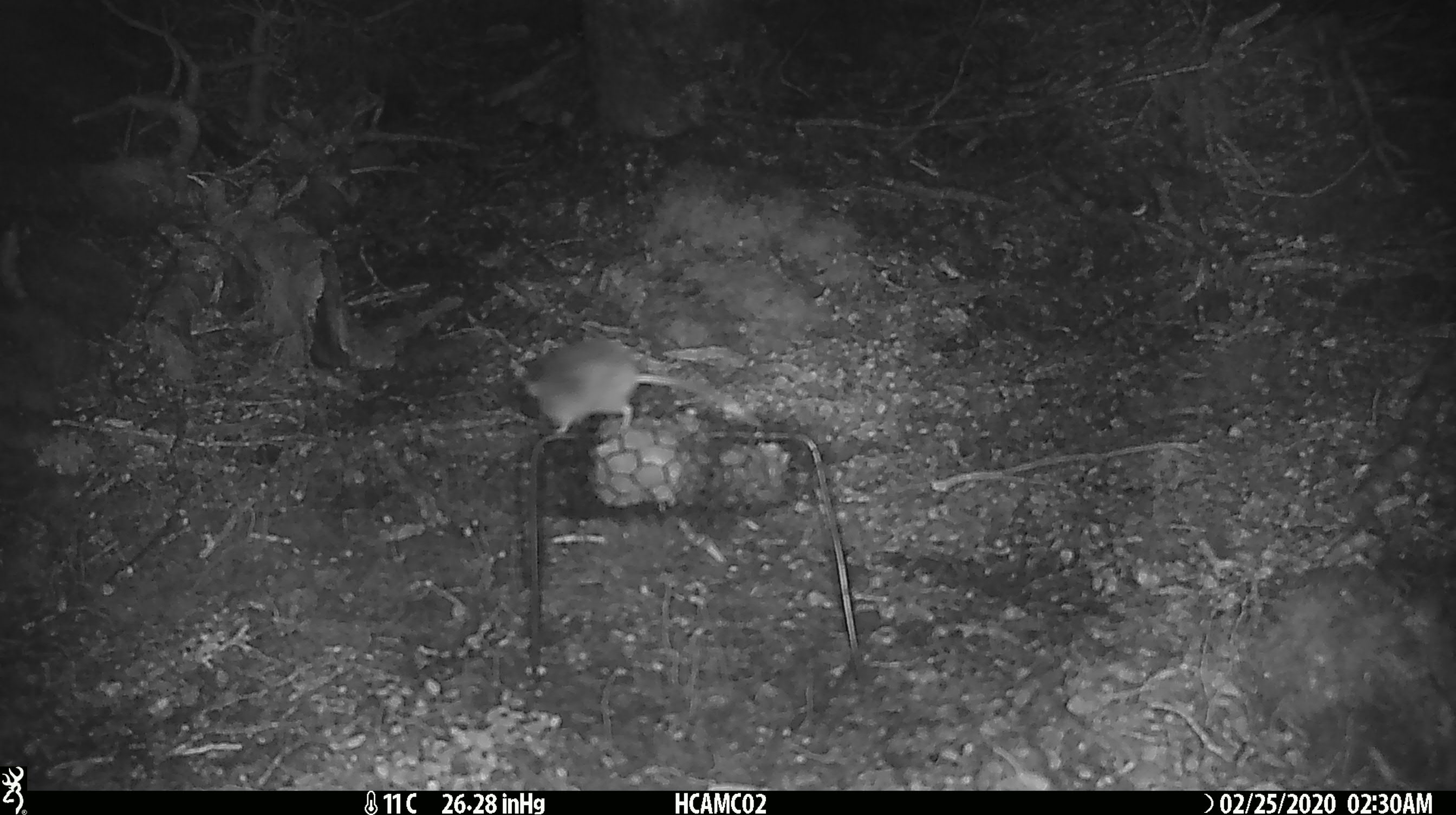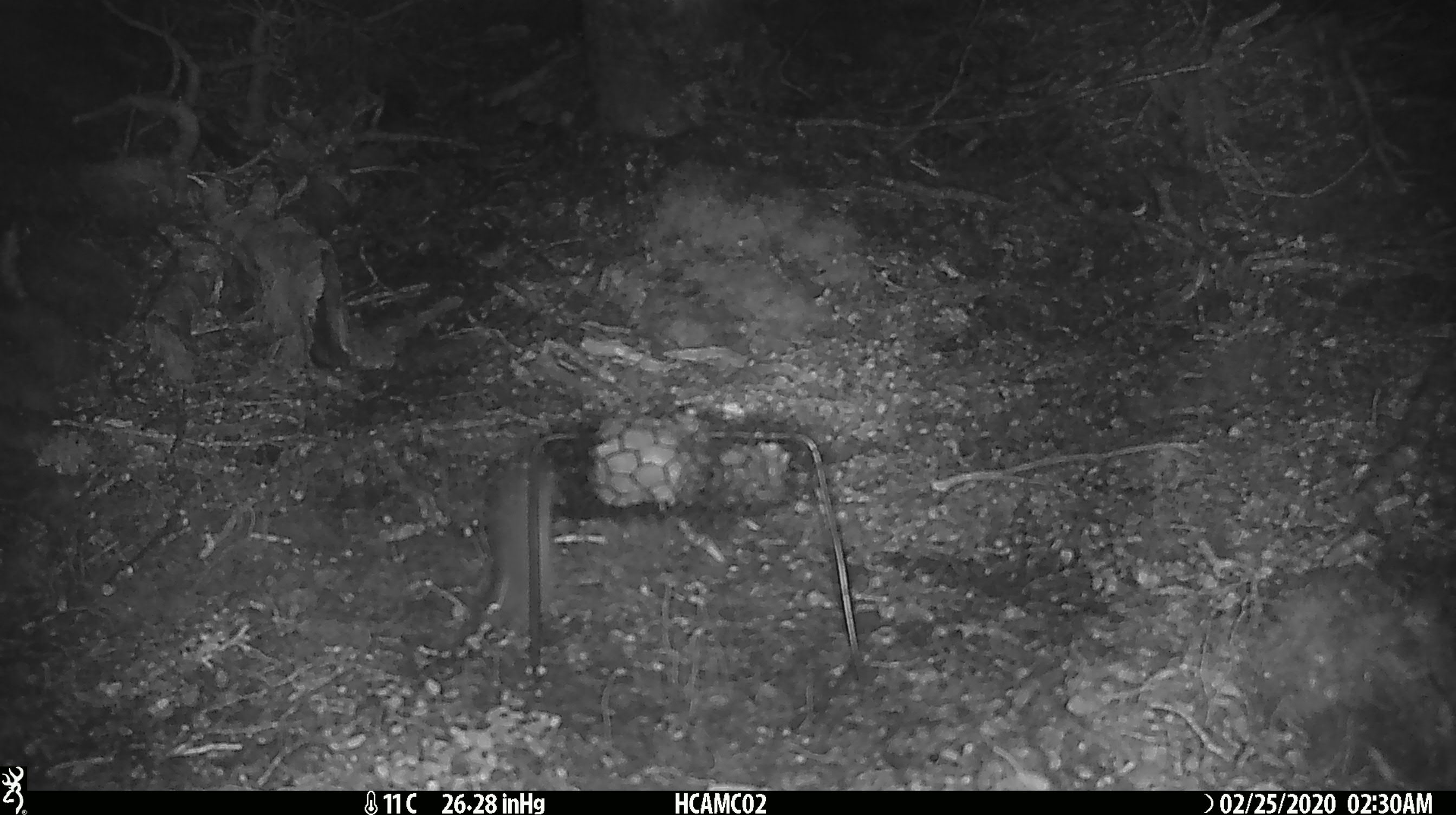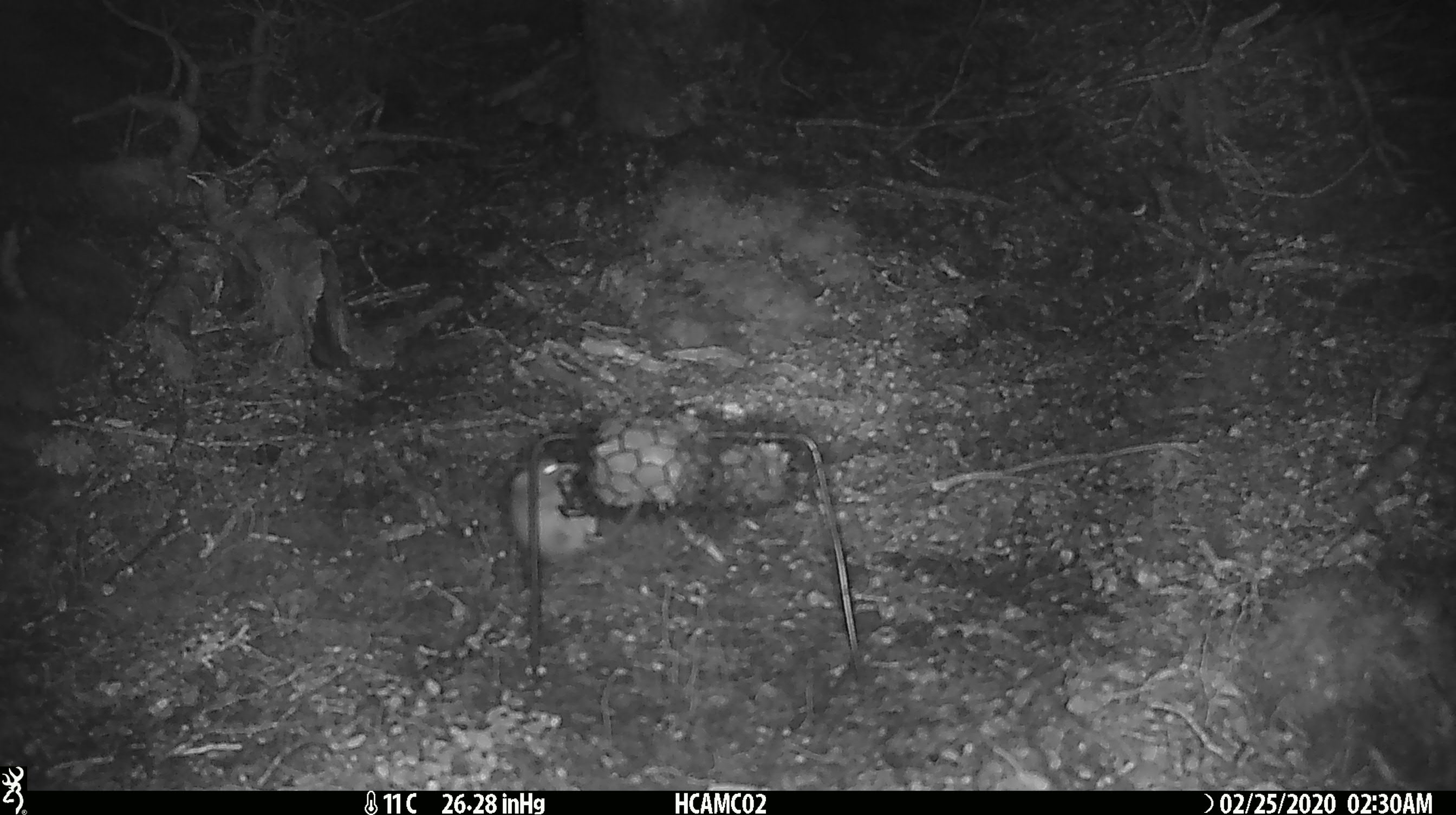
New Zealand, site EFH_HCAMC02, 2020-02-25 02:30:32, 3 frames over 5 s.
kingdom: Animalia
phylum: Chordata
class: Mammalia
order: Rodentia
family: Muridae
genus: Mus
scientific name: Mus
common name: mouse